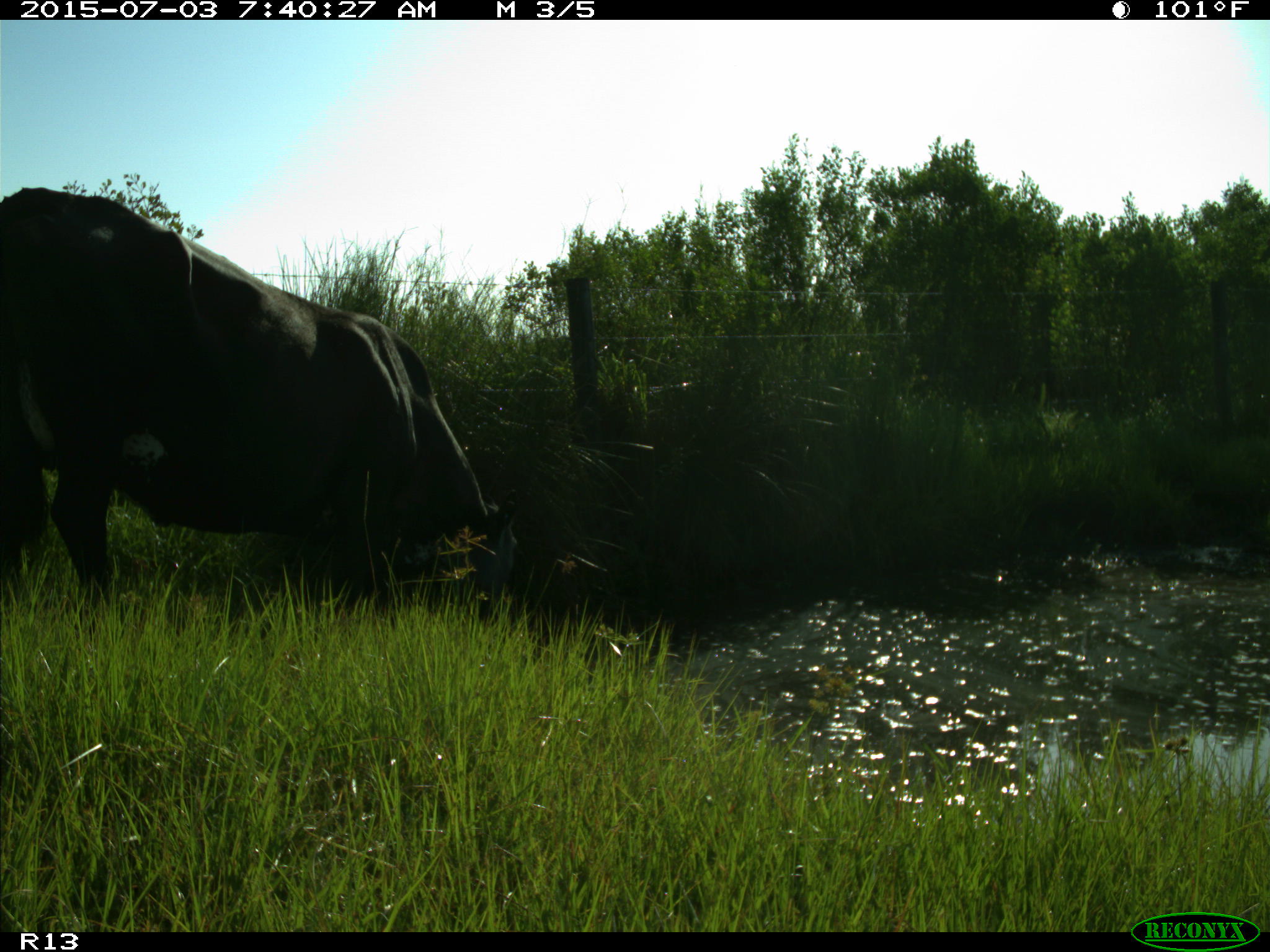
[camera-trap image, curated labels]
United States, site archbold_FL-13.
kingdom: Animalia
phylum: Chordata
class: Mammalia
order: Artiodactyla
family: Bovidae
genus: Bos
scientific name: Bos taurus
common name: domestic cow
Bos taurus (domestic cow).